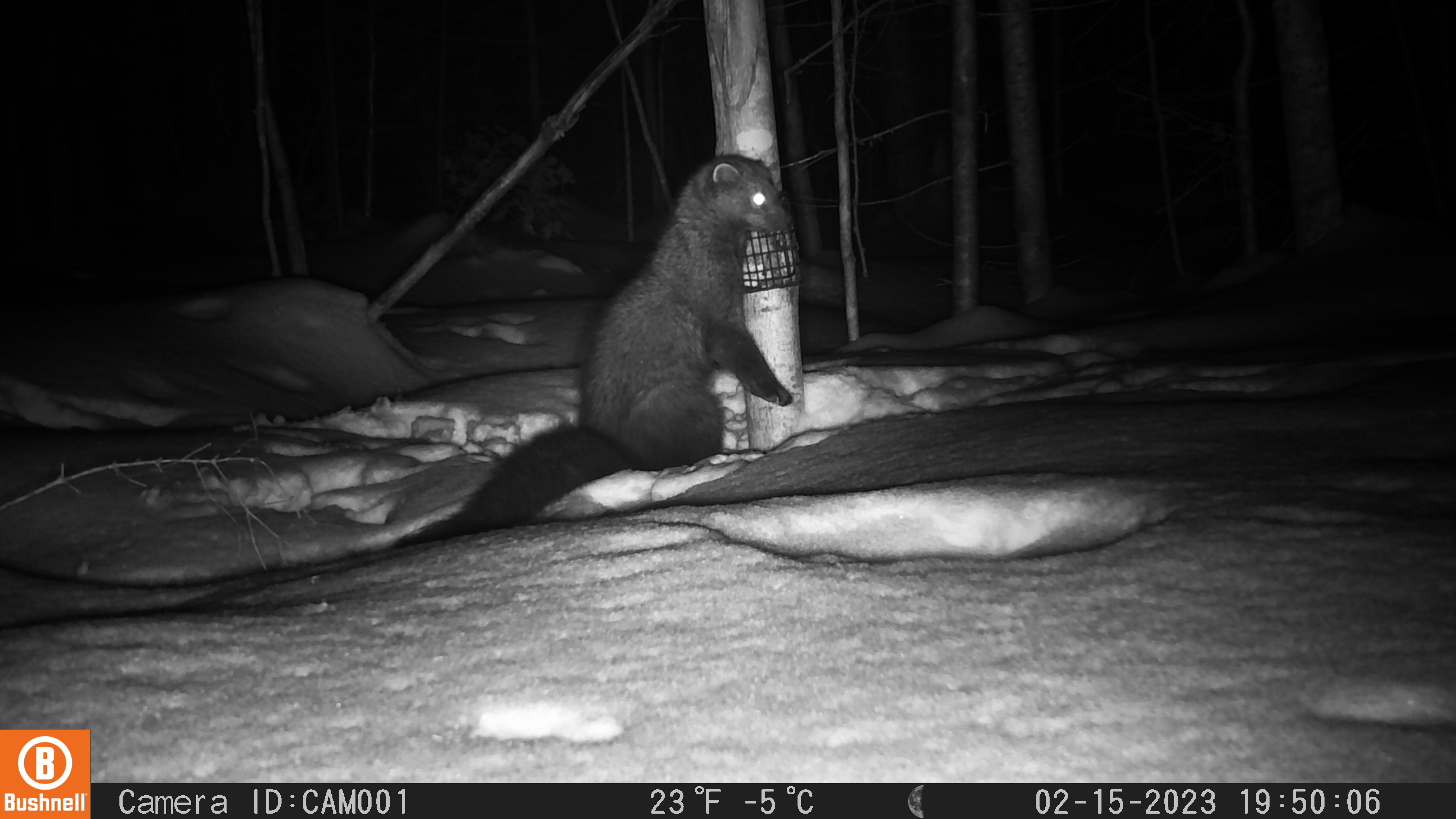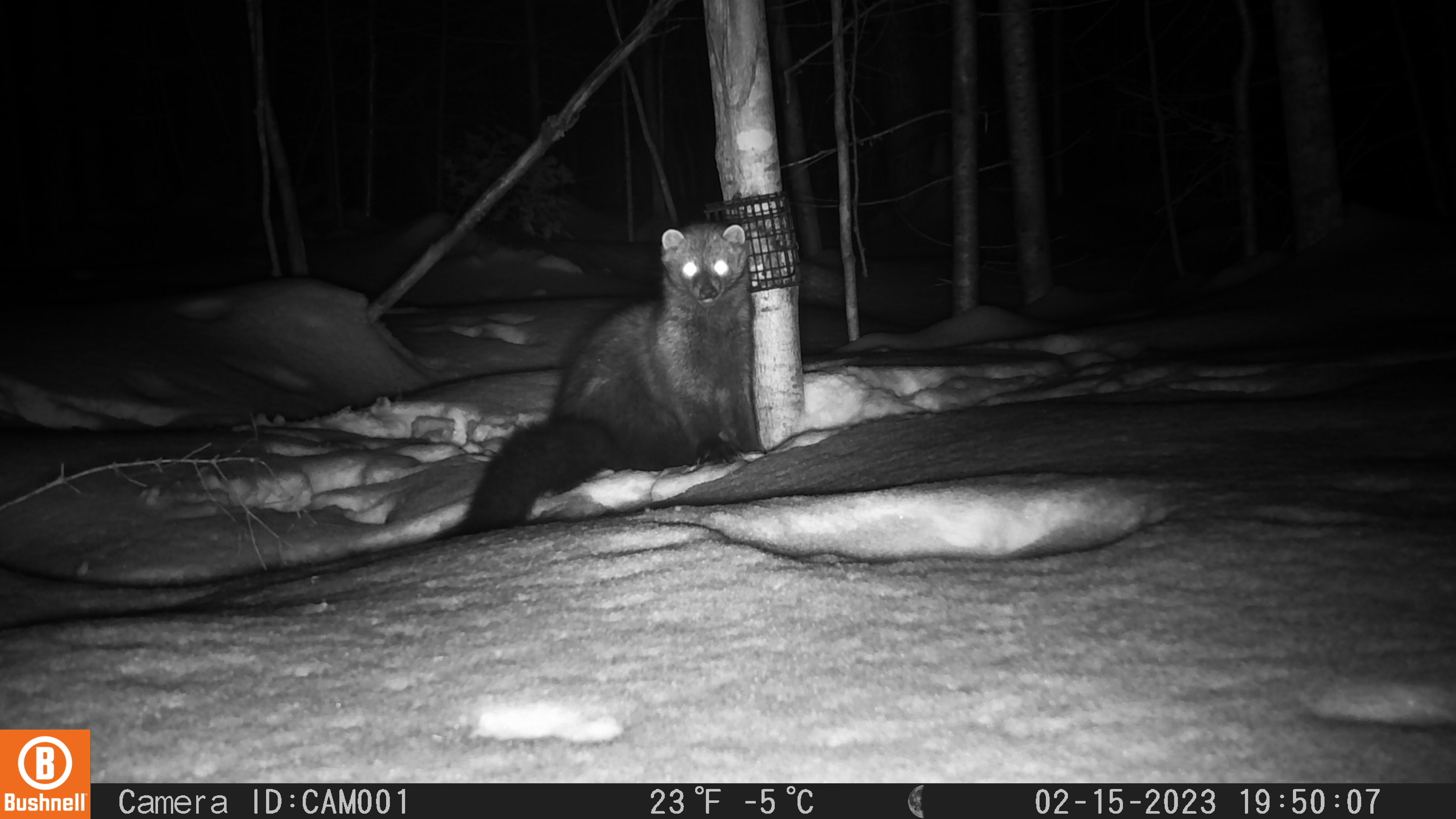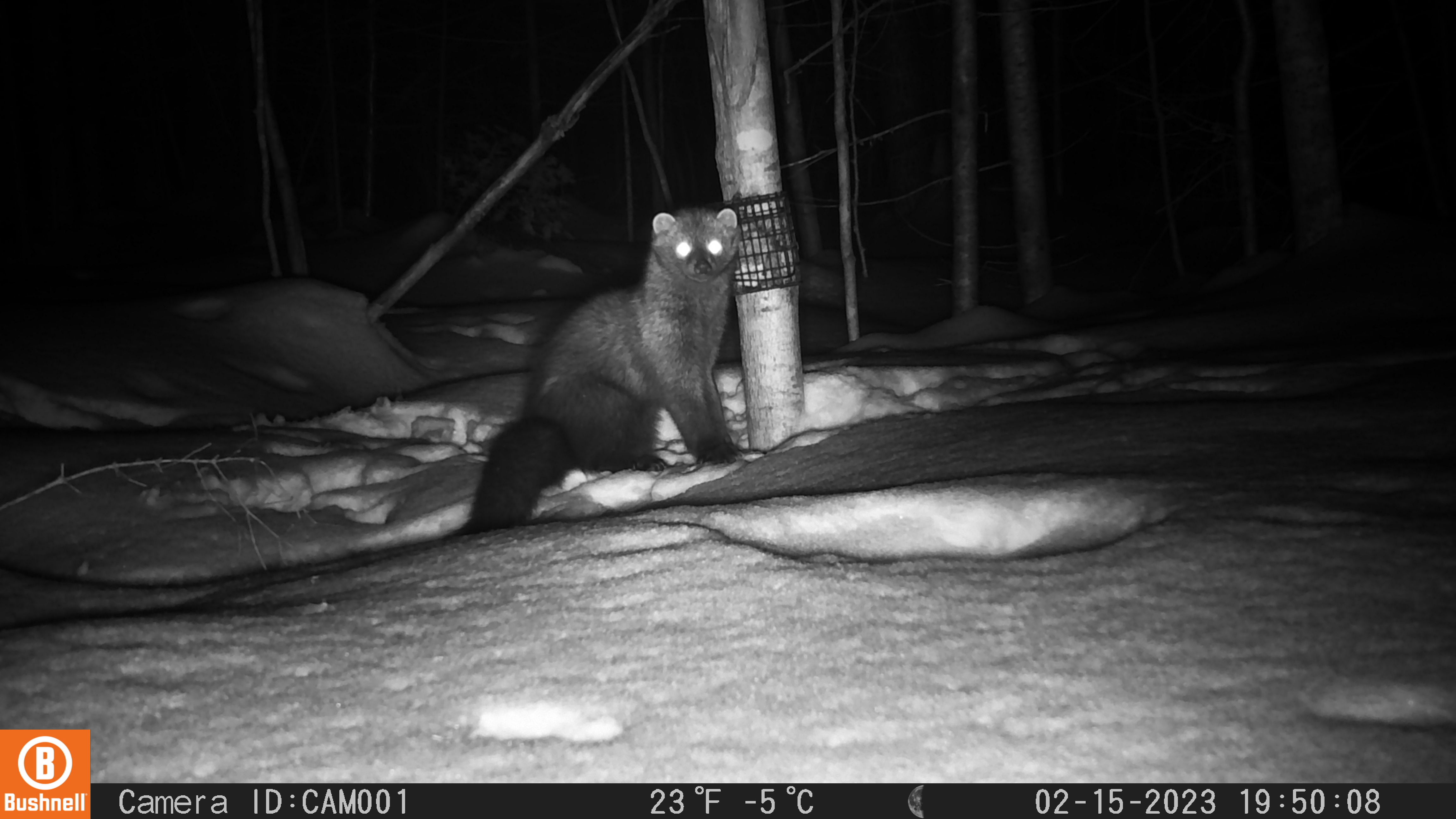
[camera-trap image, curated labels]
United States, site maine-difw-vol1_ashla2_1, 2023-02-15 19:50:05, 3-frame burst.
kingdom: Animalia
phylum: Chordata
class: Mammalia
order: Carnivora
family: Mustelidae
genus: Pekania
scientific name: Pekania pennanti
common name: fisher